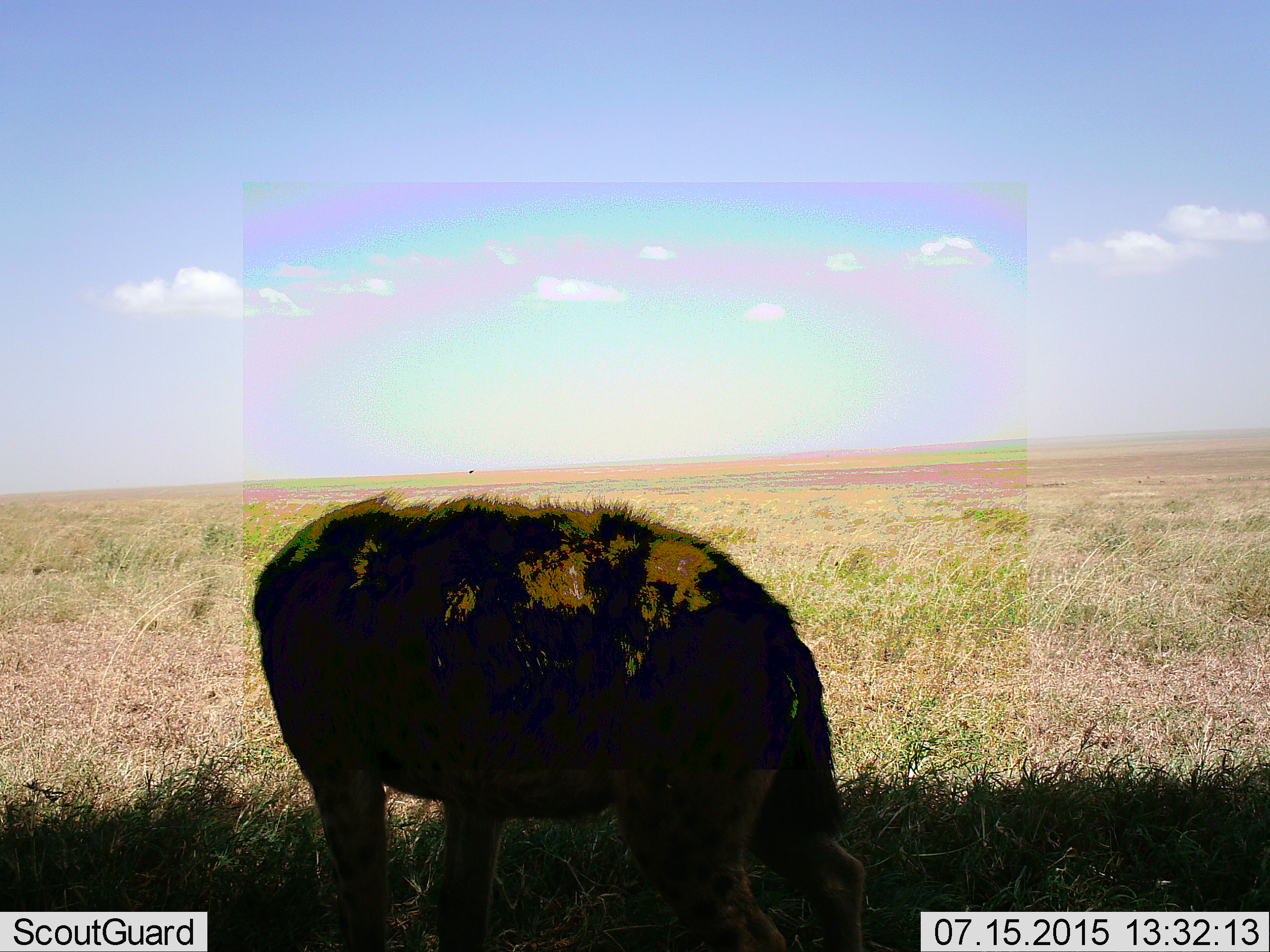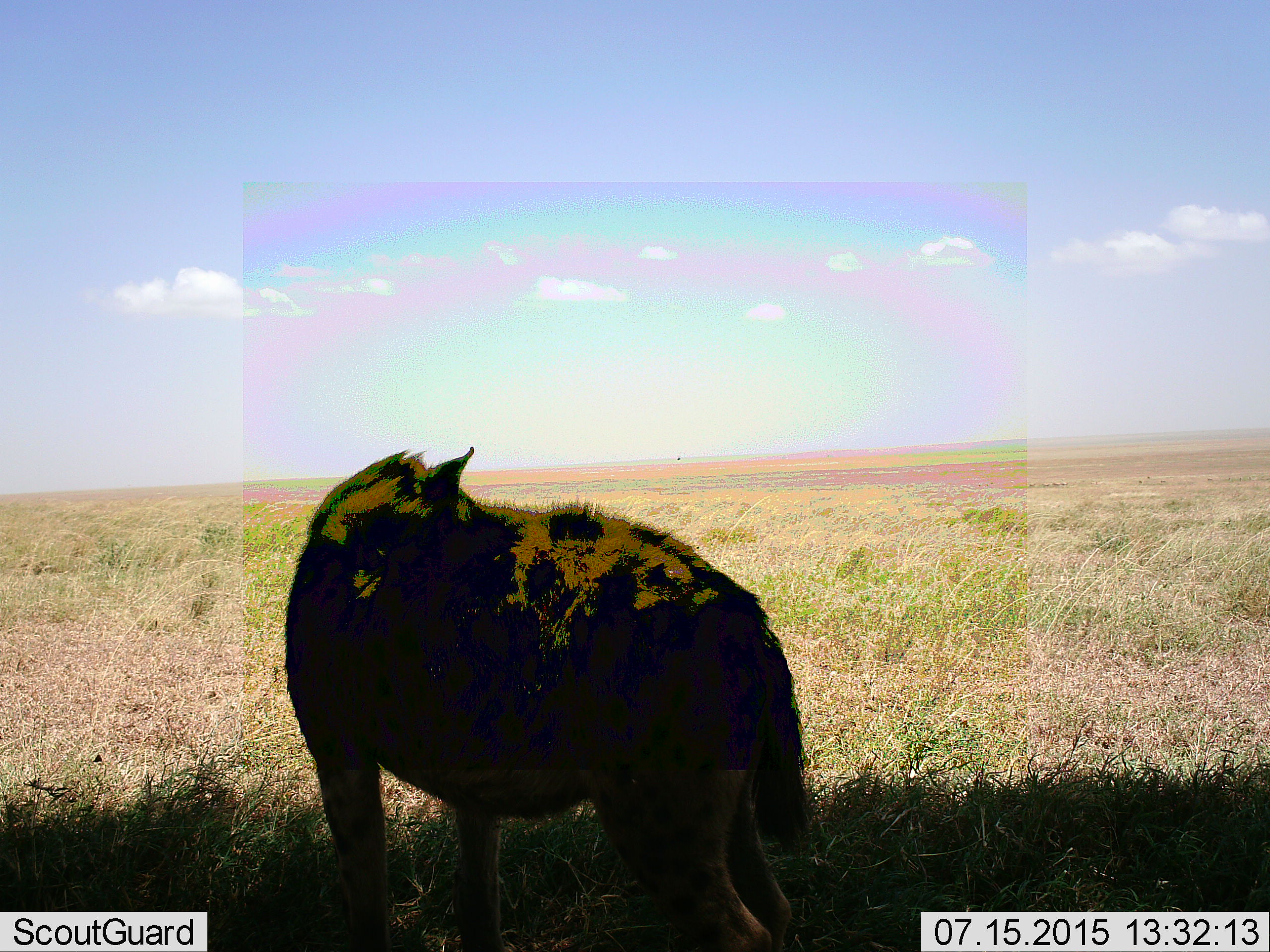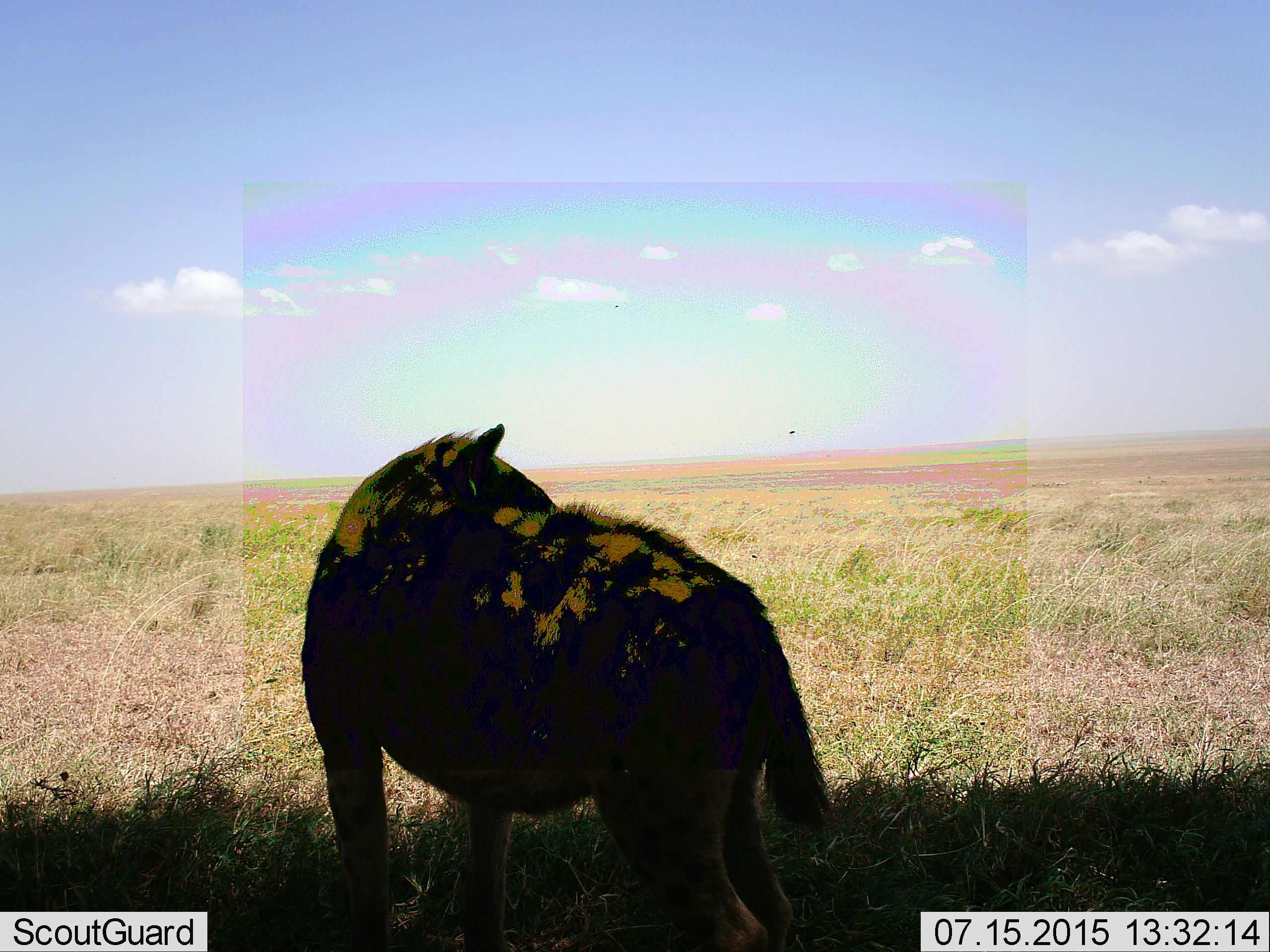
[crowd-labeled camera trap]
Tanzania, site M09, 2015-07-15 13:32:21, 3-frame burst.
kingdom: Animalia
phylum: Chordata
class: Mammalia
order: Carnivora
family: Hyaenidae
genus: Crocuta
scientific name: Crocuta crocuta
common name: spotted hyena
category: hyenaspotted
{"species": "hyenaspotted (spotted hyena) (Crocuta crocuta)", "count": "1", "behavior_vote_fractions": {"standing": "83%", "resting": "0%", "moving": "17%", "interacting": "0%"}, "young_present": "0%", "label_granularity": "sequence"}